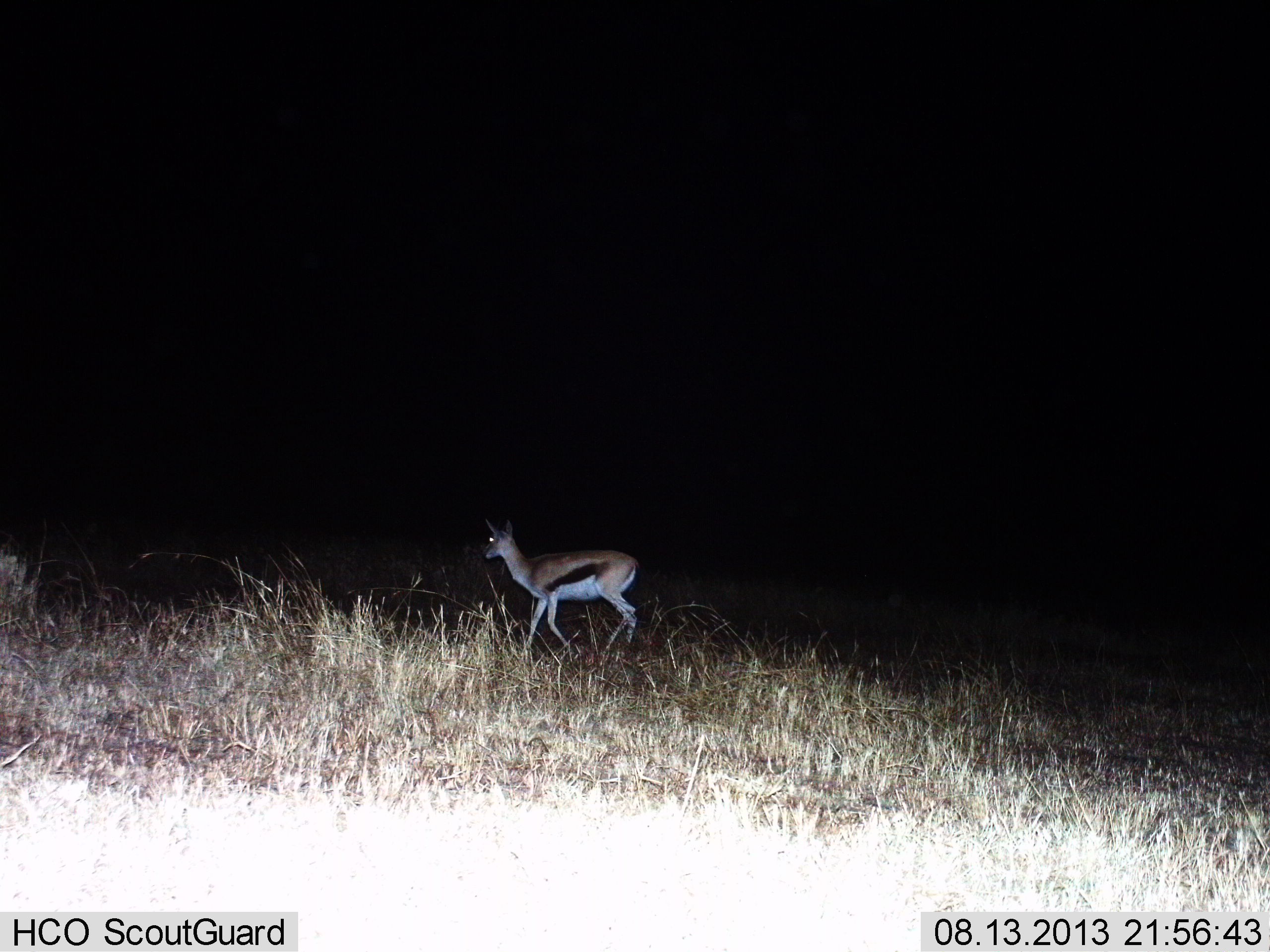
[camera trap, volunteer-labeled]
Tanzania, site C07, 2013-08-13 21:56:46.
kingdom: Animalia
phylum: Chordata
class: Mammalia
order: Artiodactyla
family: Bovidae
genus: Eudorcas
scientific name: Eudorcas thomsonii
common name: thomson's gazelle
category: gazellethomsons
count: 1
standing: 16%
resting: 0%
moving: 84%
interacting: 0%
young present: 0%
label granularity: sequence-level